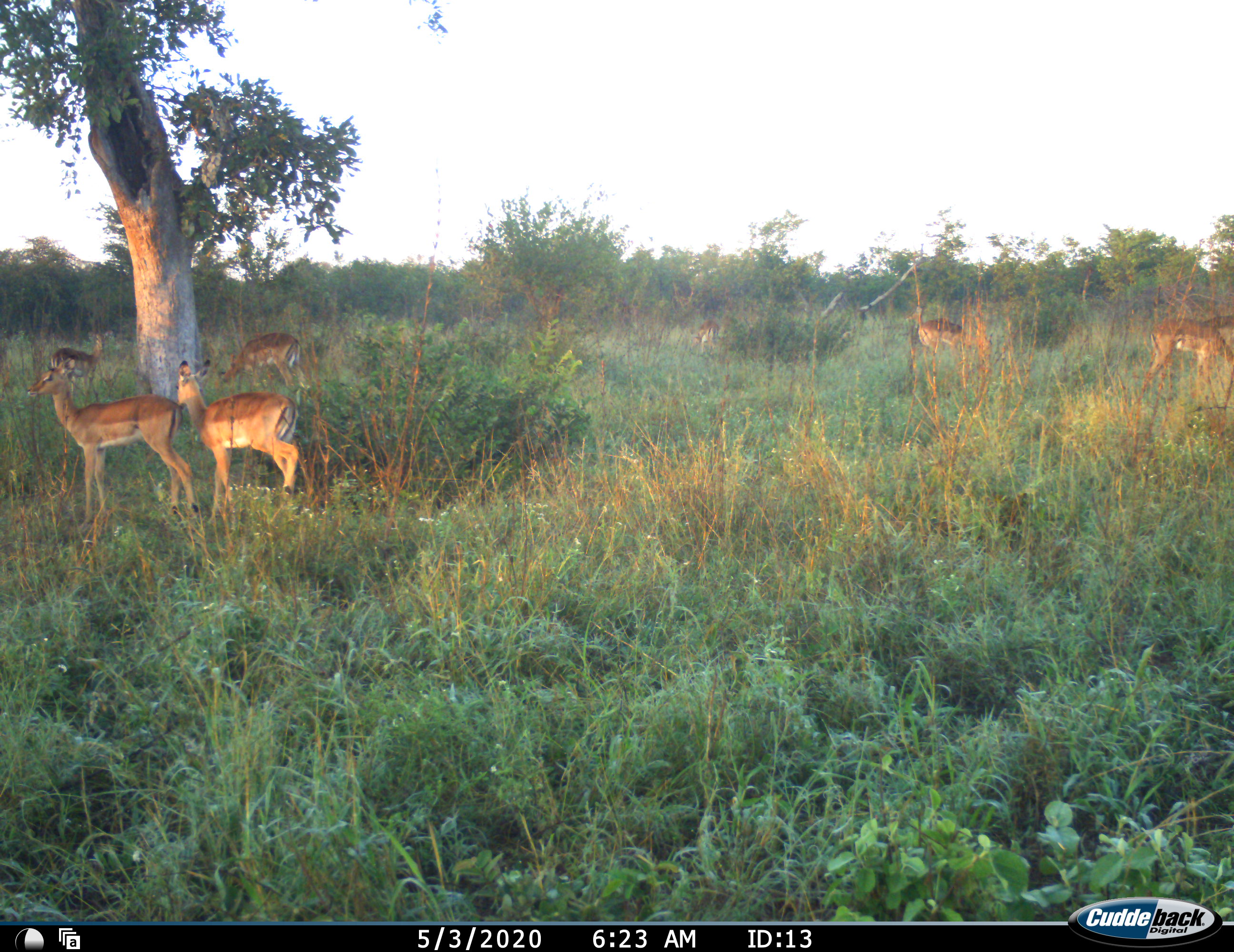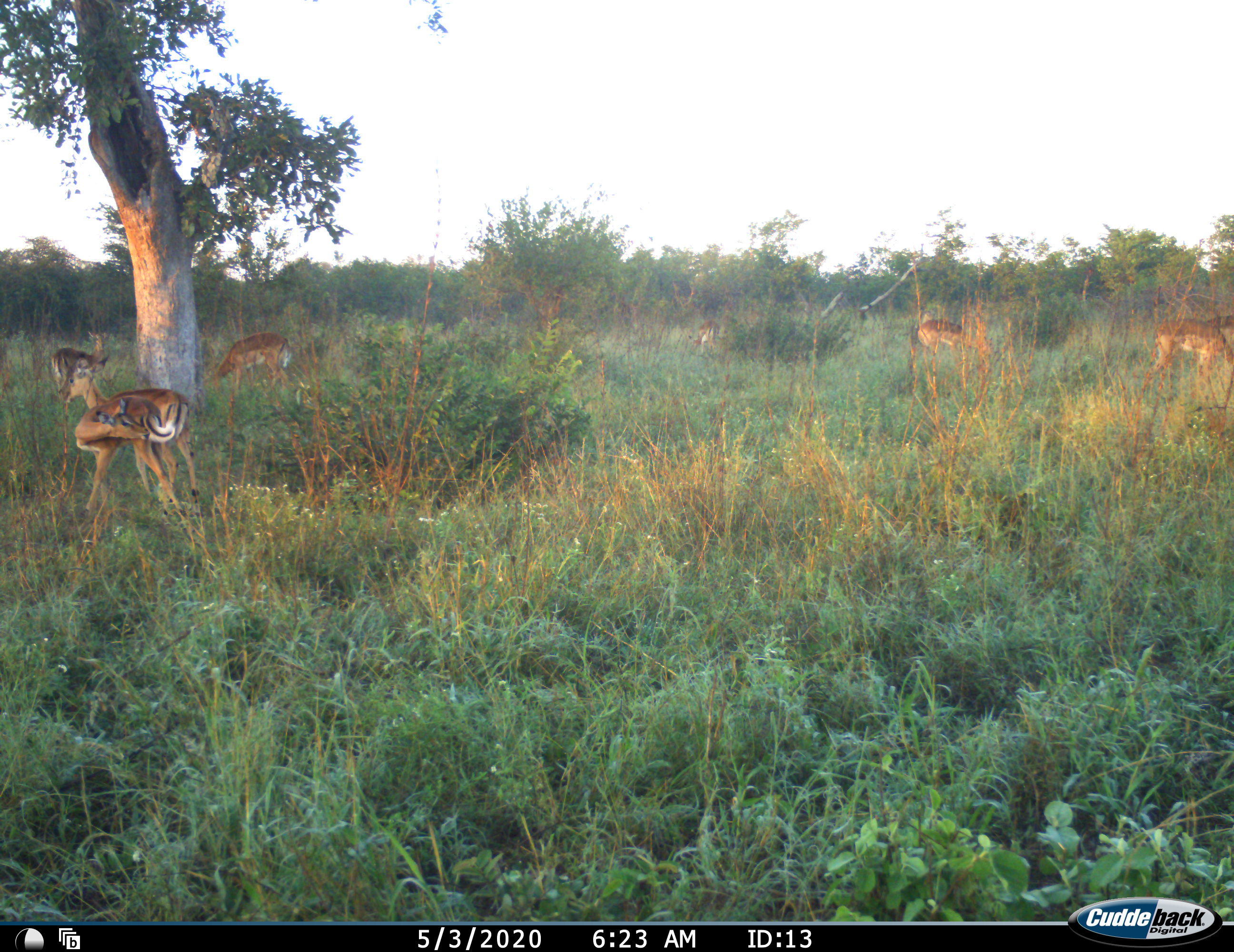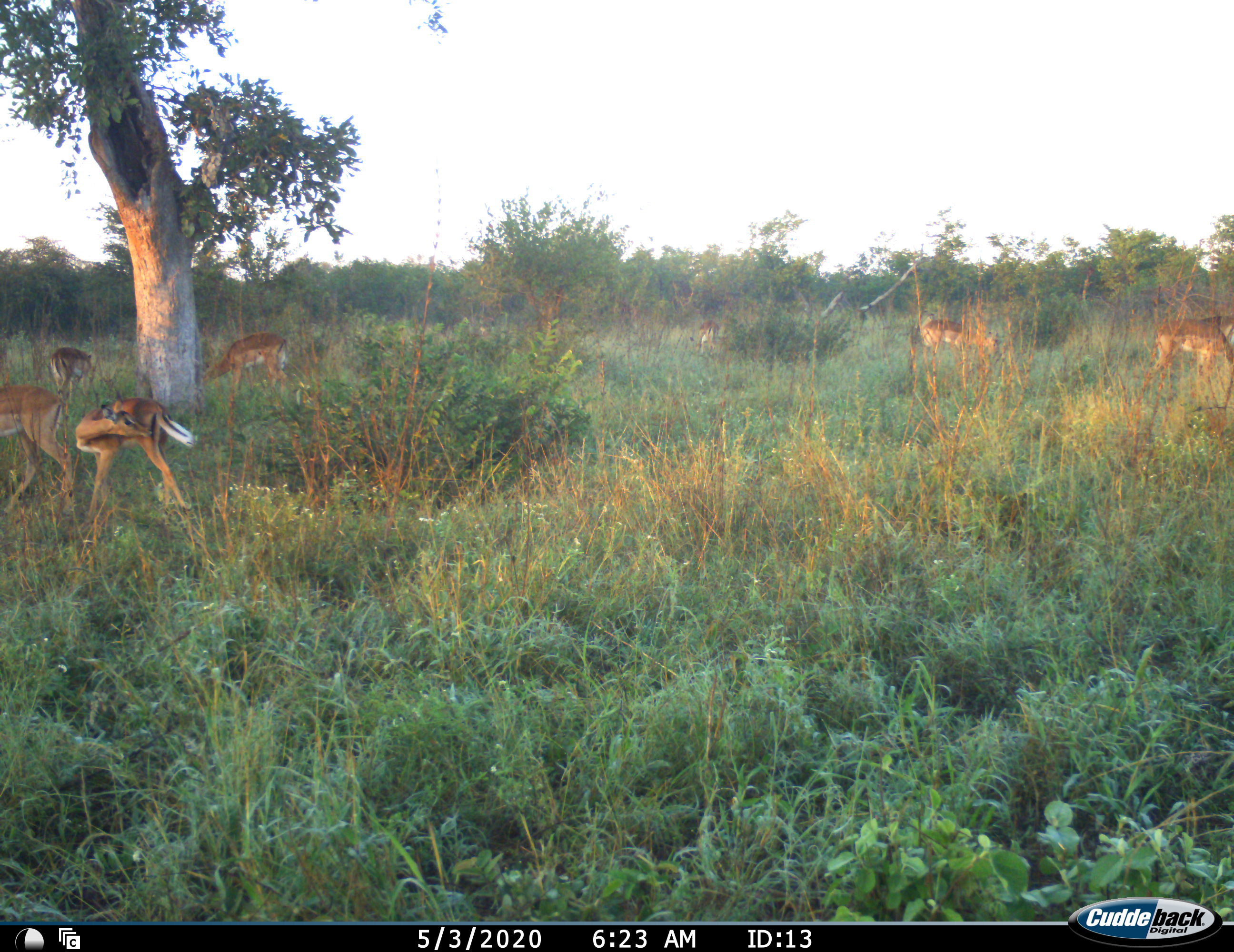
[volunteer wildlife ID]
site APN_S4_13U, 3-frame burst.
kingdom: Animalia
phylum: Chordata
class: Mammalia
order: Artiodactyla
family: Bovidae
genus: Aepyceros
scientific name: Aepyceros melampus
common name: impala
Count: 8.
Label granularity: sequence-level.